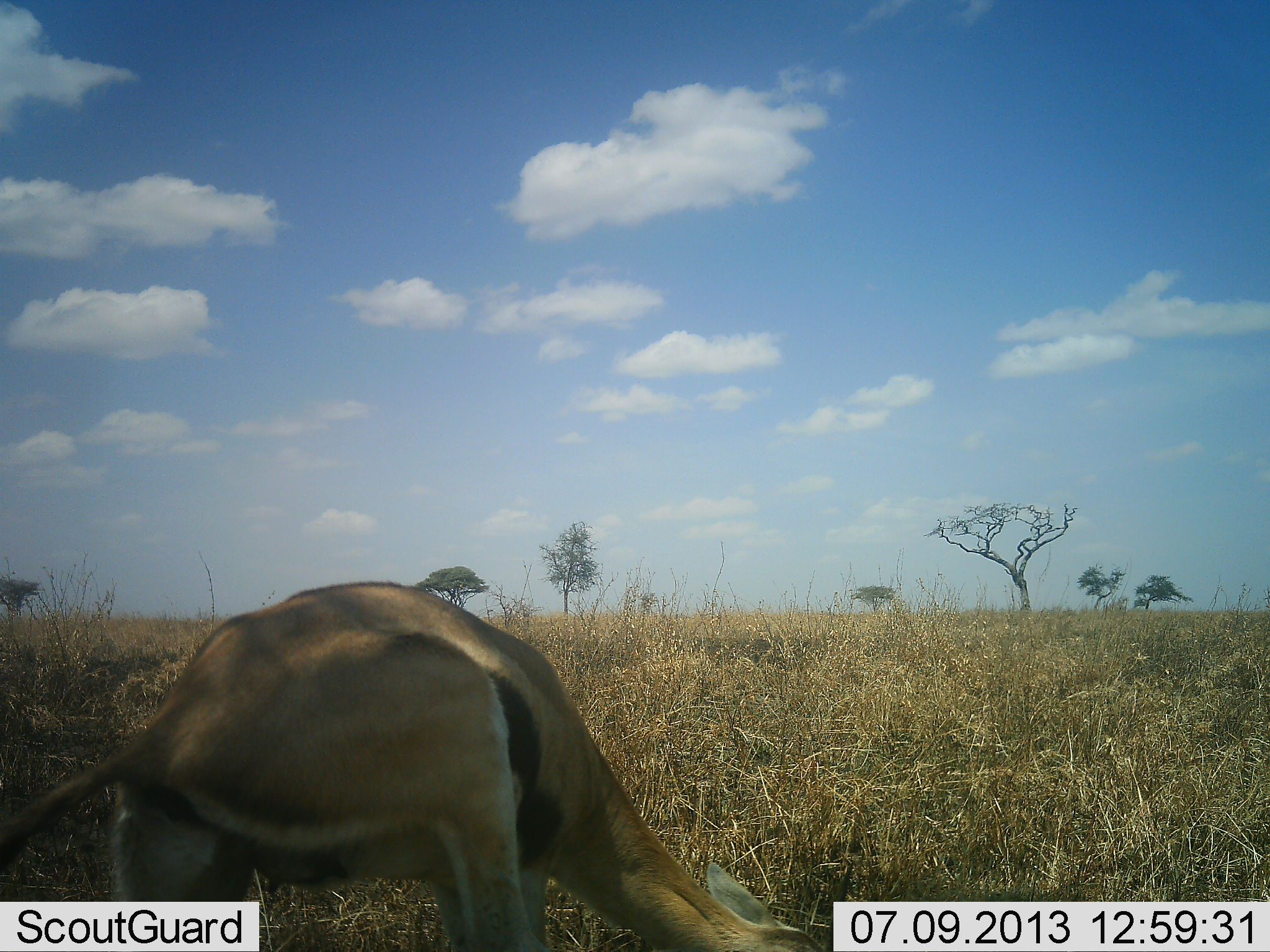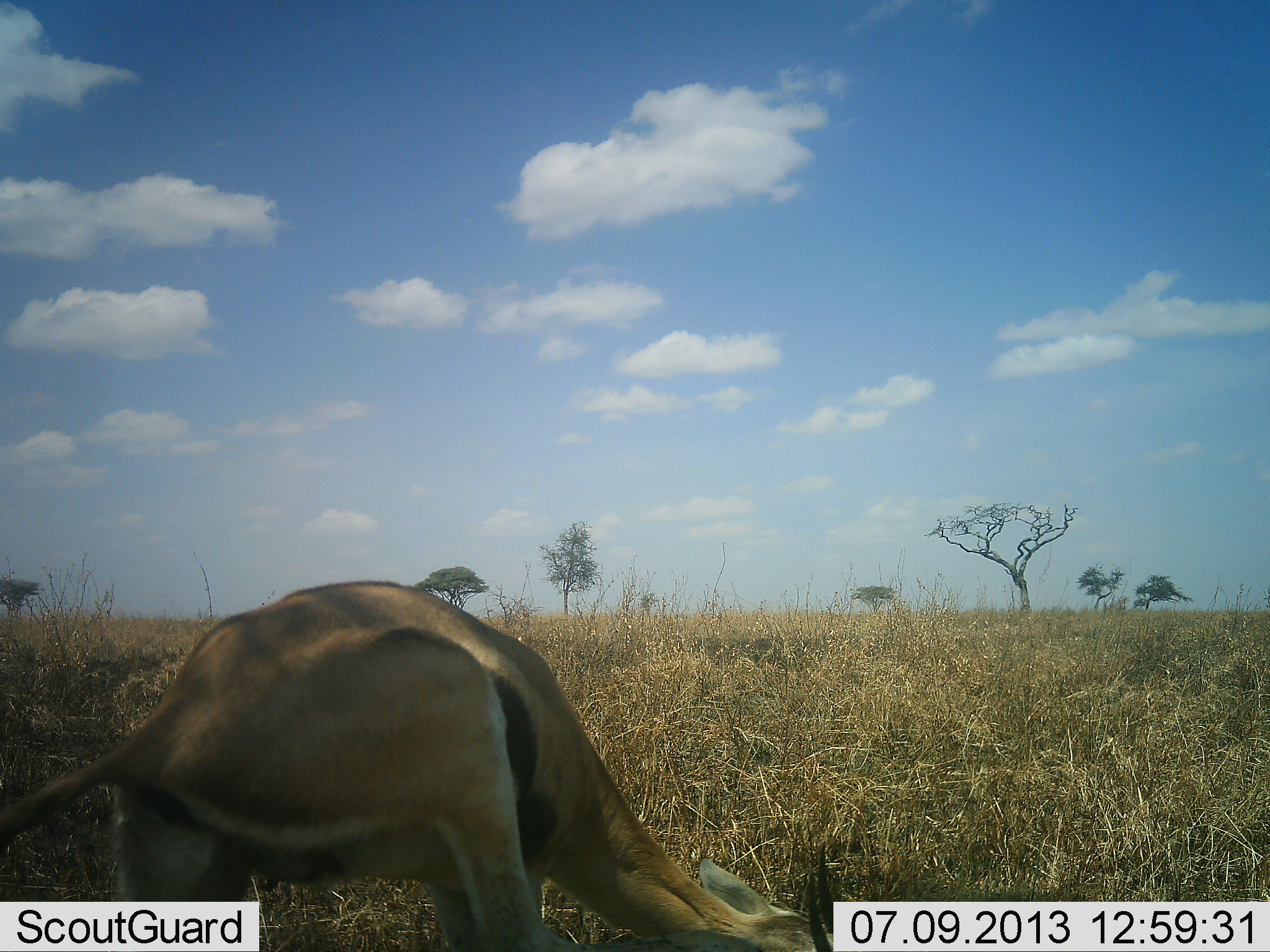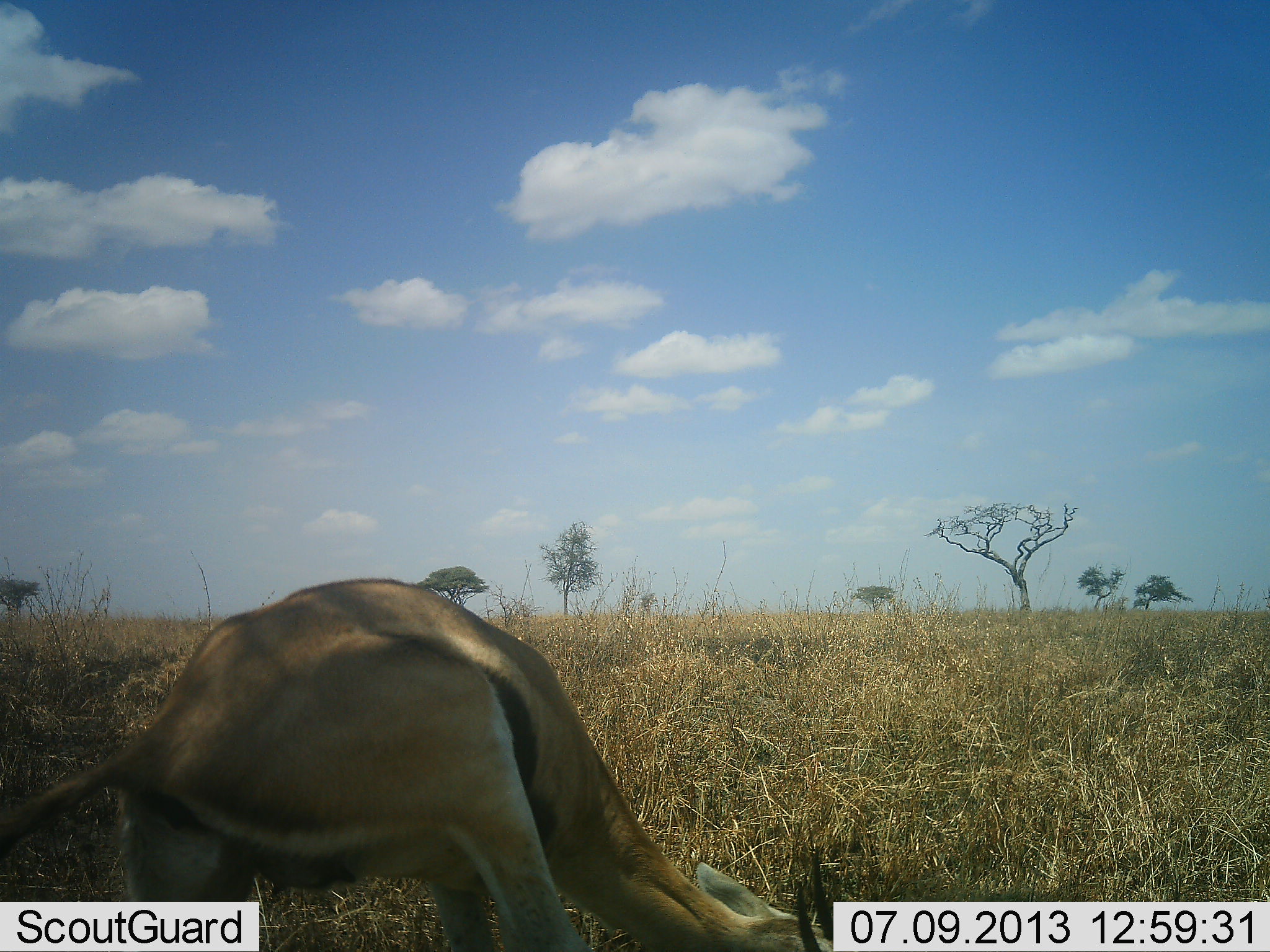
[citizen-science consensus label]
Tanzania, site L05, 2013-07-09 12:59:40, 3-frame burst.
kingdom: Animalia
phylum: Chordata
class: Mammalia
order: Artiodactyla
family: Bovidae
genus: Eudorcas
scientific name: Eudorcas thomsonii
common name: thomson's gazelle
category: gazellethomsons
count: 1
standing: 53%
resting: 3%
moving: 7%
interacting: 3%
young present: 0%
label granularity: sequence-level